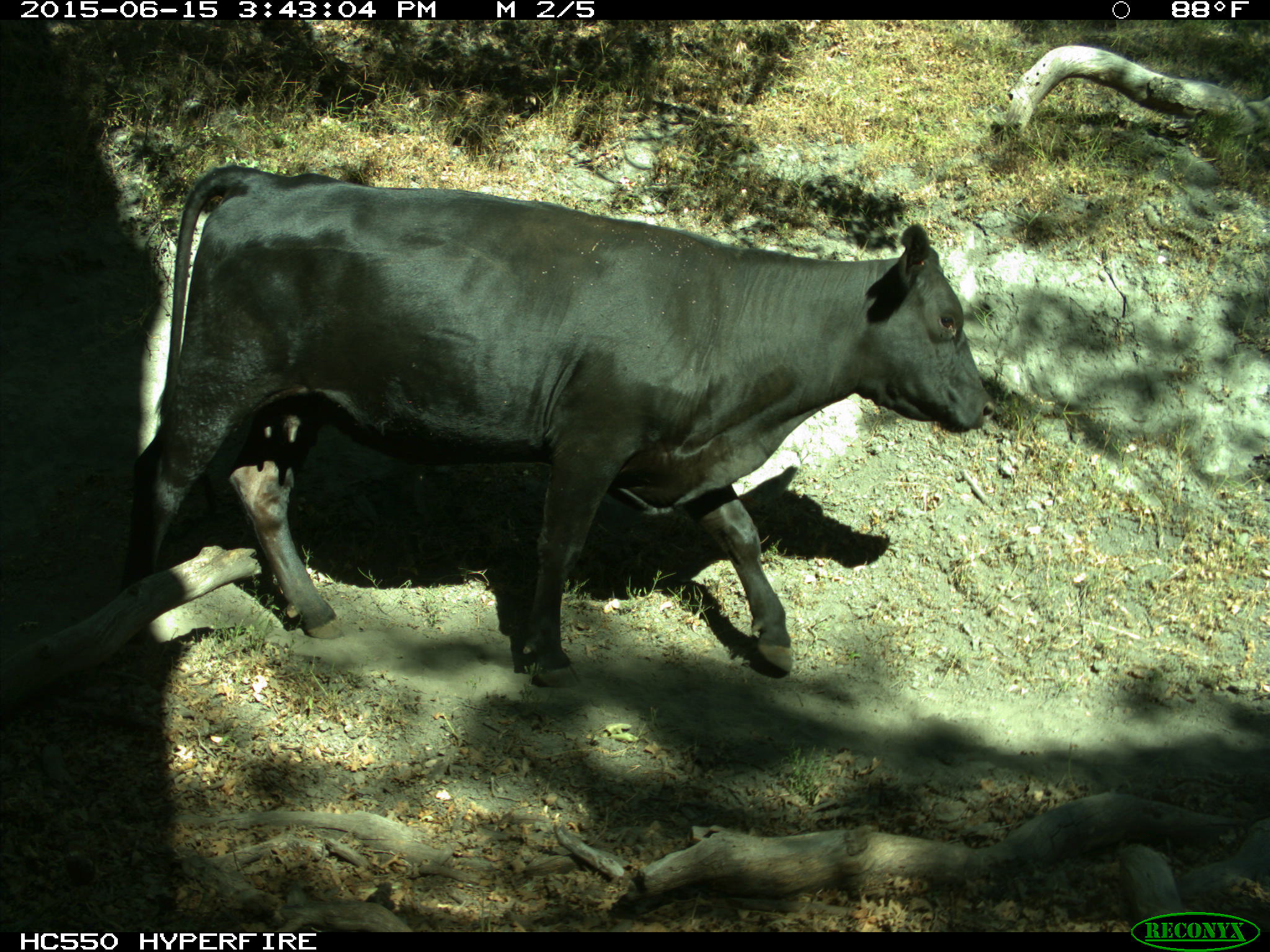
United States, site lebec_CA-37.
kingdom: Animalia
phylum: Chordata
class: Mammalia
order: Artiodactyla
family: Bovidae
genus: Bos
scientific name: Bos taurus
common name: domestic cow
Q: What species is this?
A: Bos taurus (domestic cow).